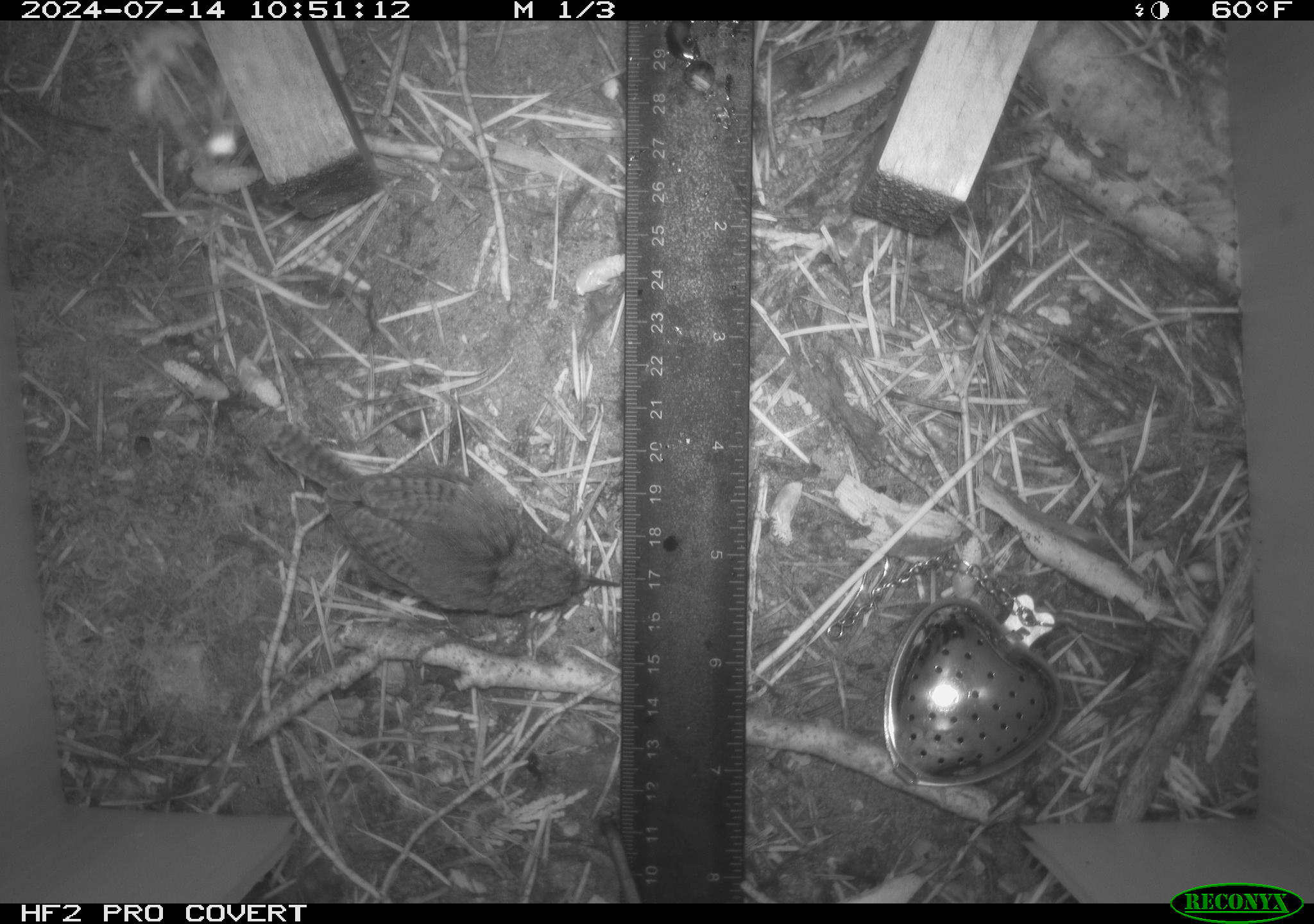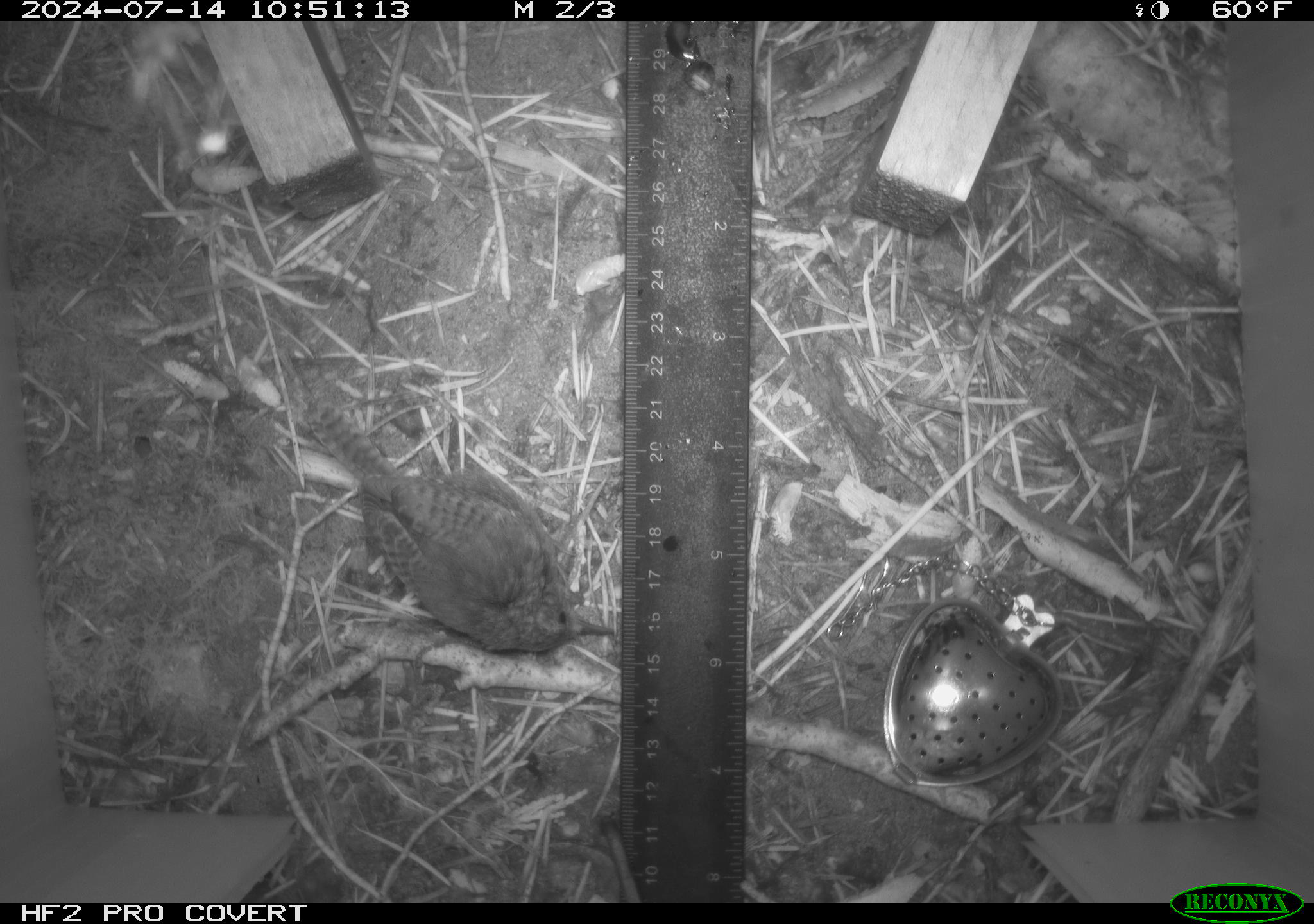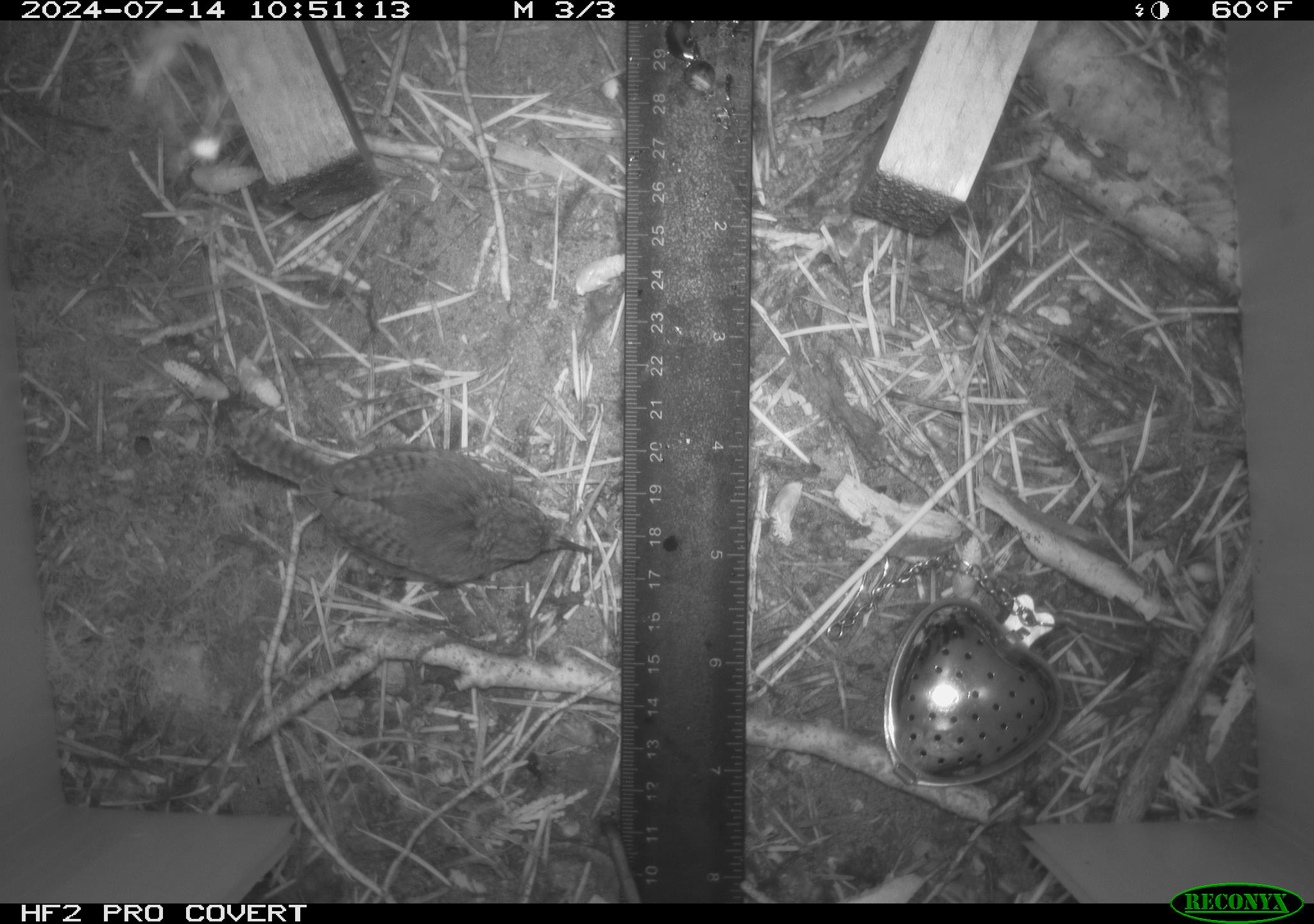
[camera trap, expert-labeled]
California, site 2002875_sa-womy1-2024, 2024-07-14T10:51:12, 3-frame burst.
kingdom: Animalia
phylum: Chordata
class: Aves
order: Passeriformes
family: Troglodytidae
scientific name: Troglodytidae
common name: wren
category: troglodytidae family